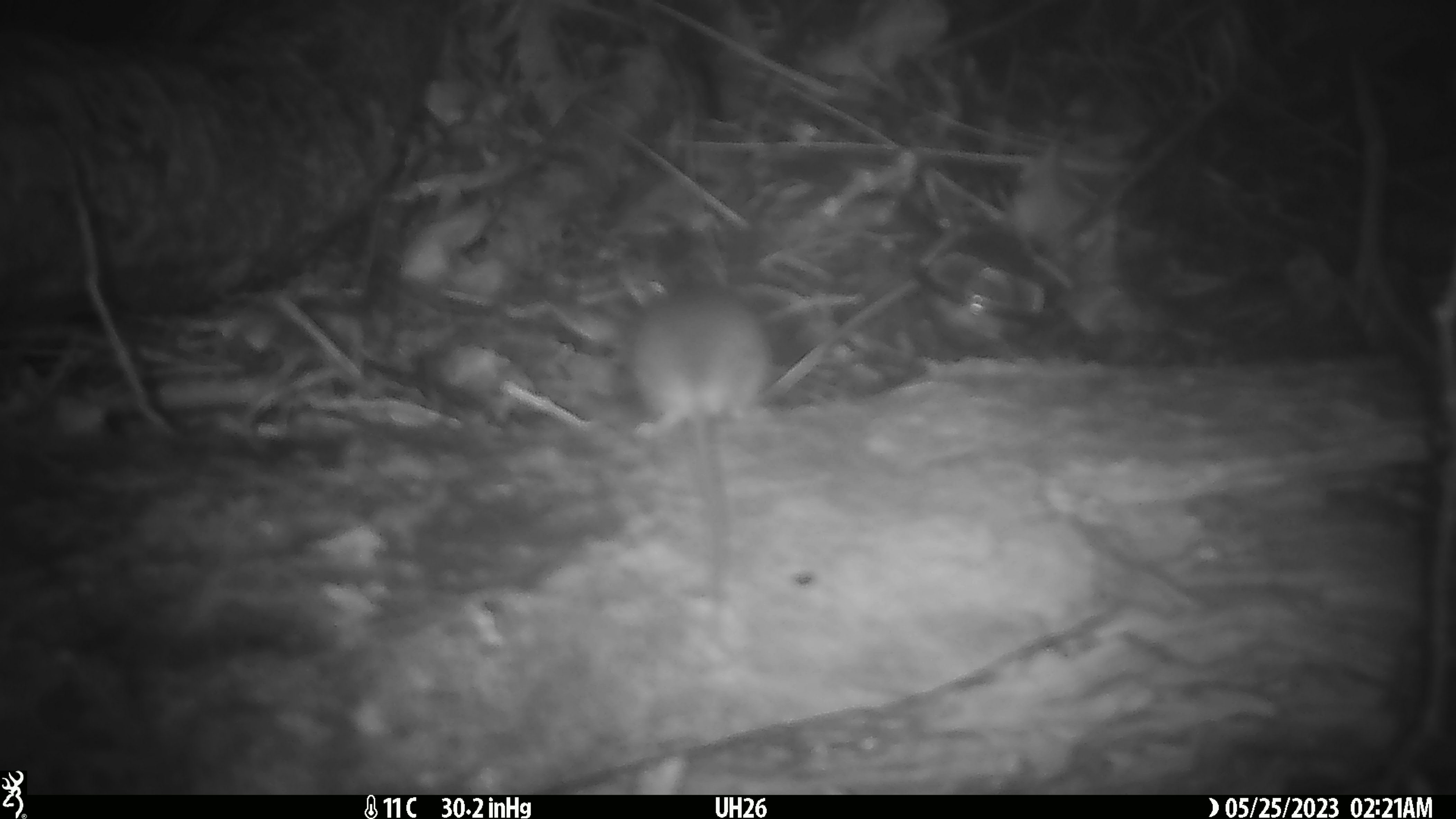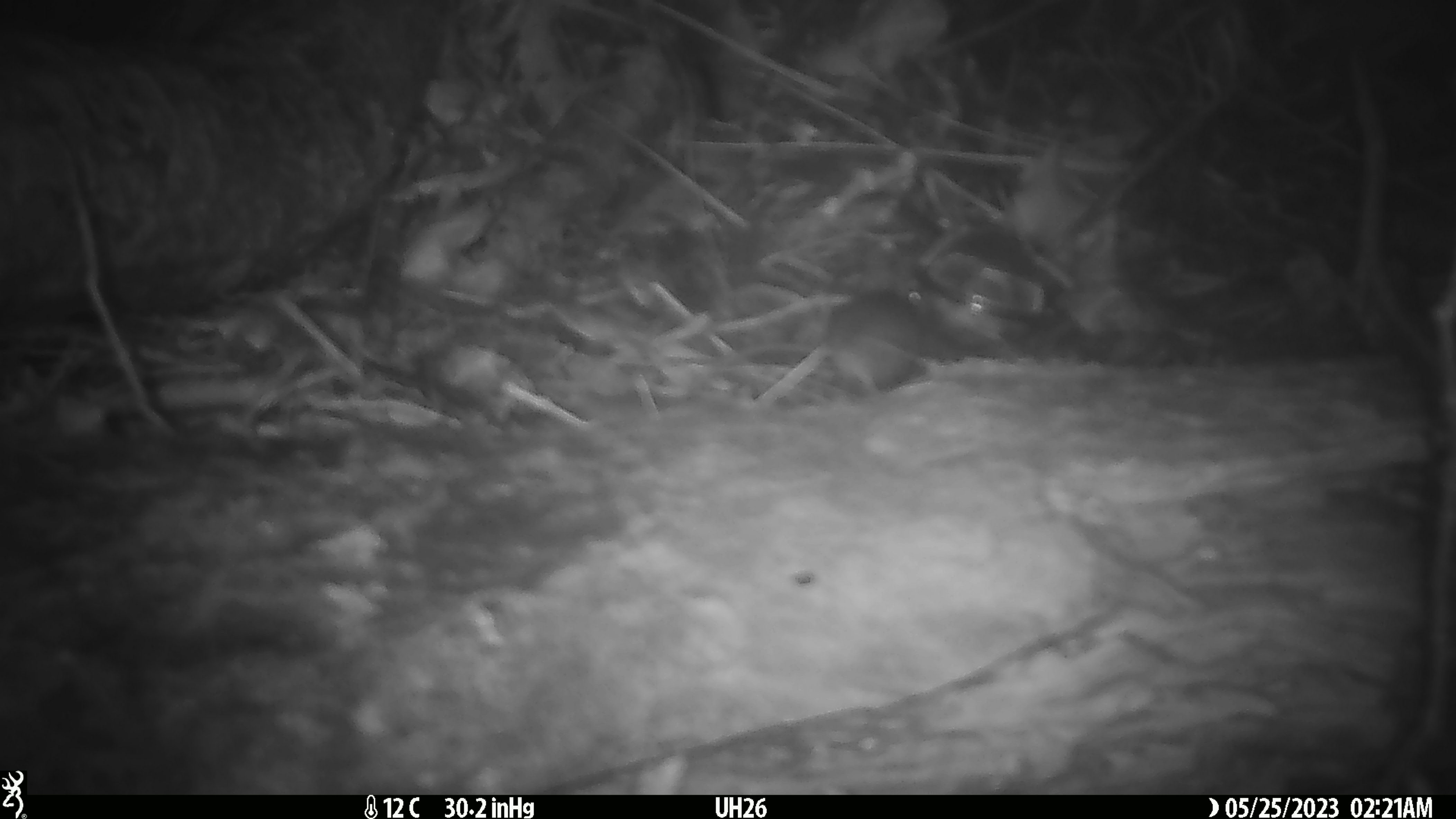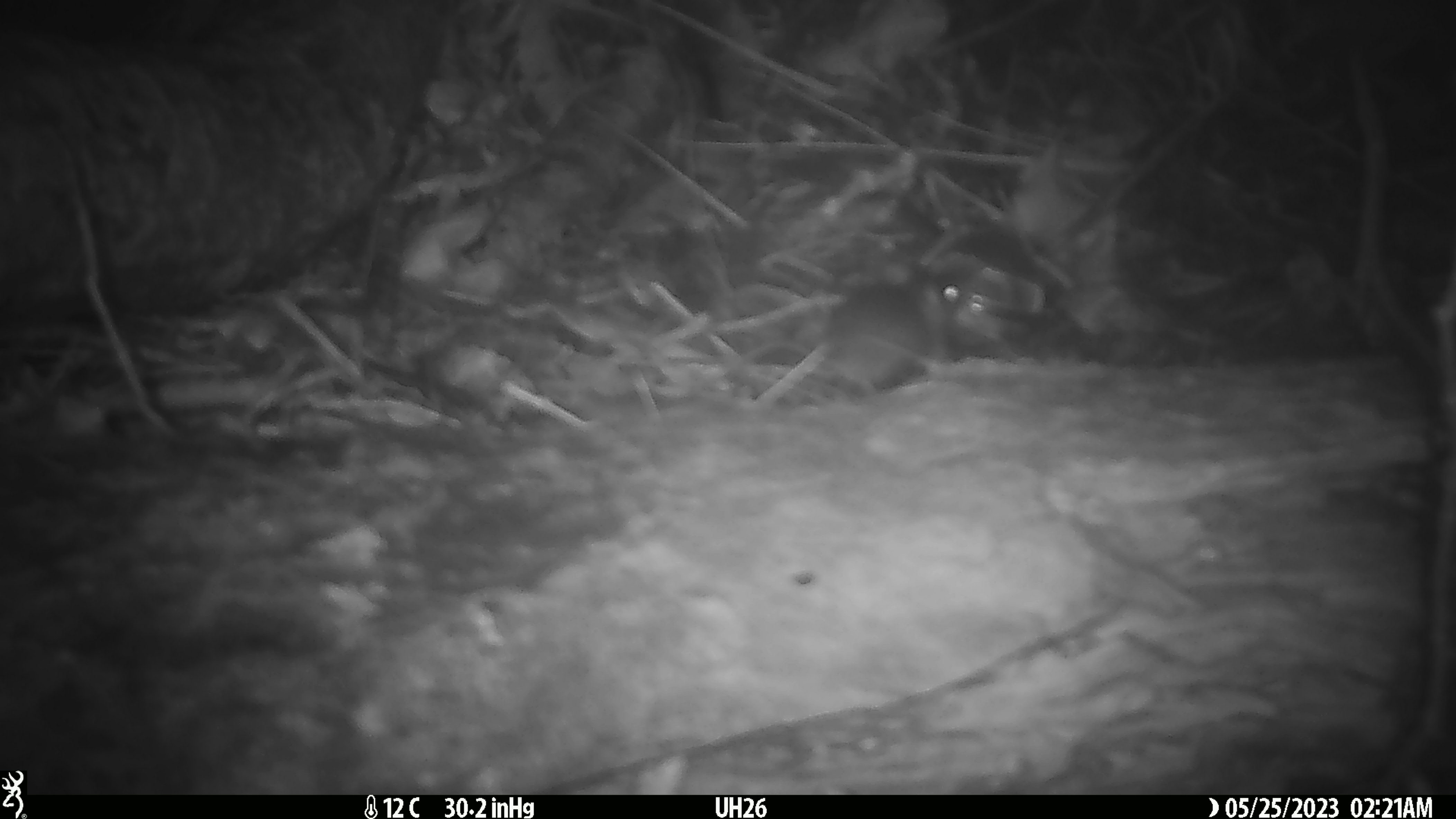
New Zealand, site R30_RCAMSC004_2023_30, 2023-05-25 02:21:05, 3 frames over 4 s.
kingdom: Animalia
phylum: Chordata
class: Mammalia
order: Rodentia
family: Muridae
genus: Mus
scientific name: Mus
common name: mouse